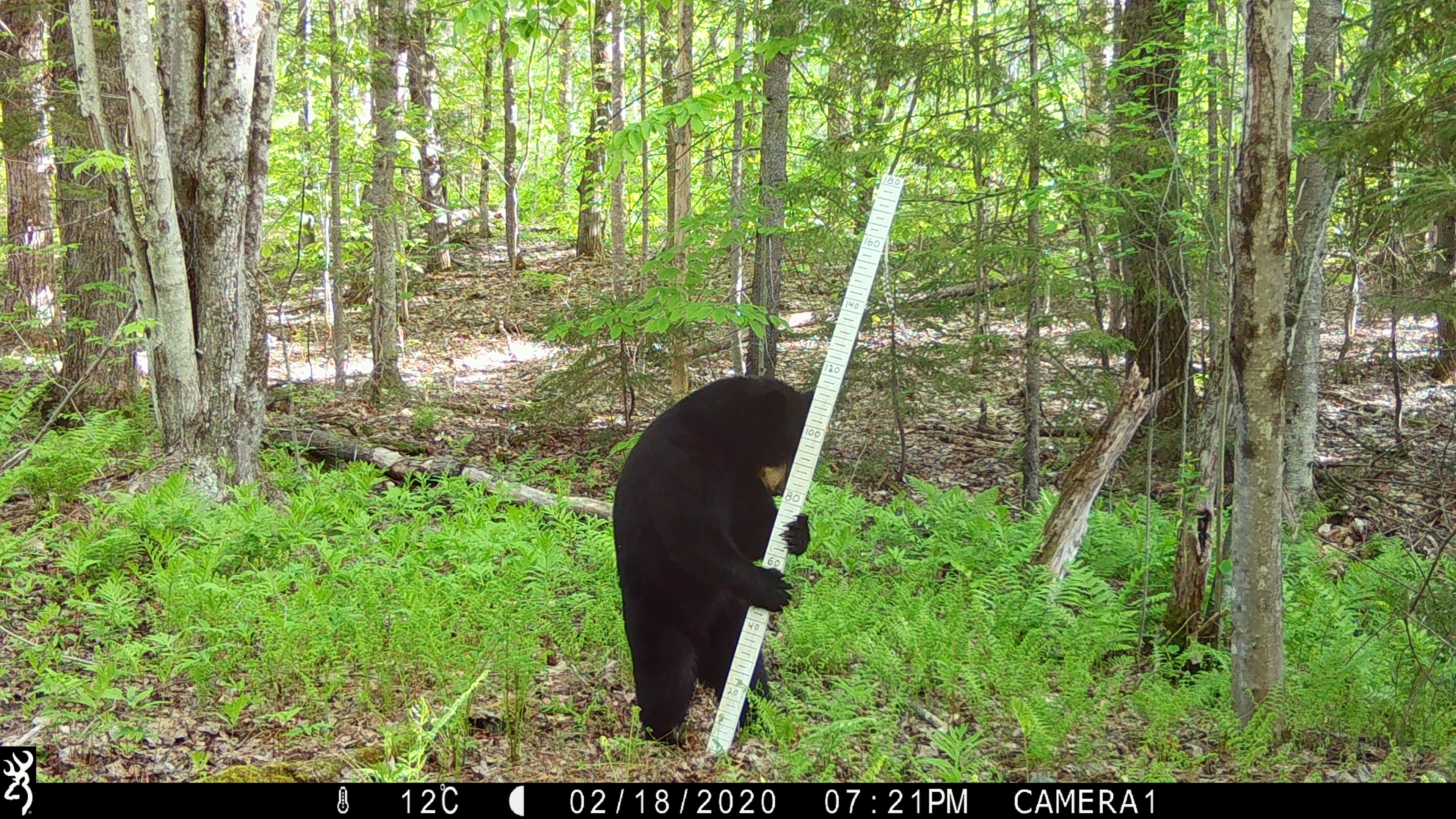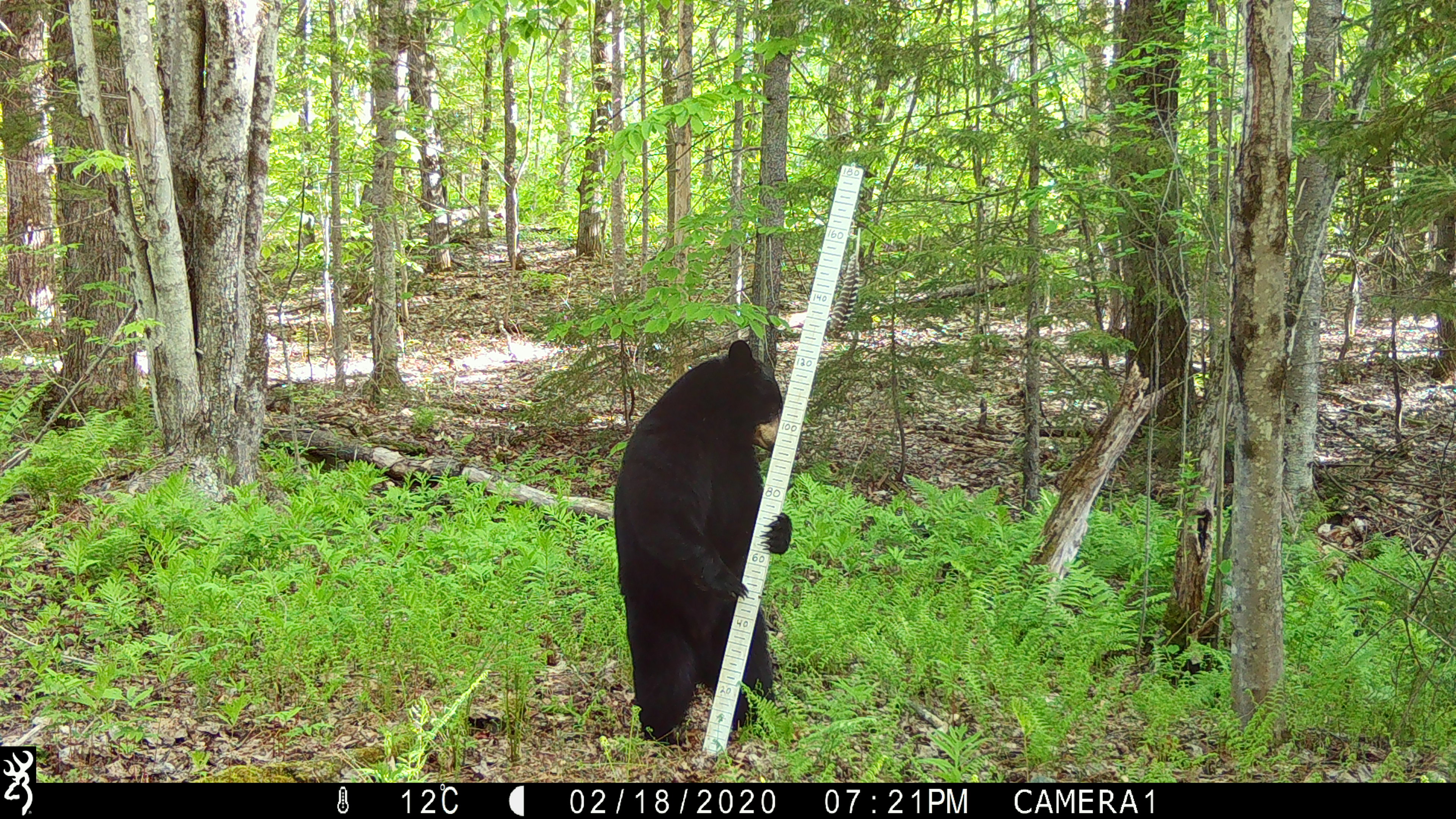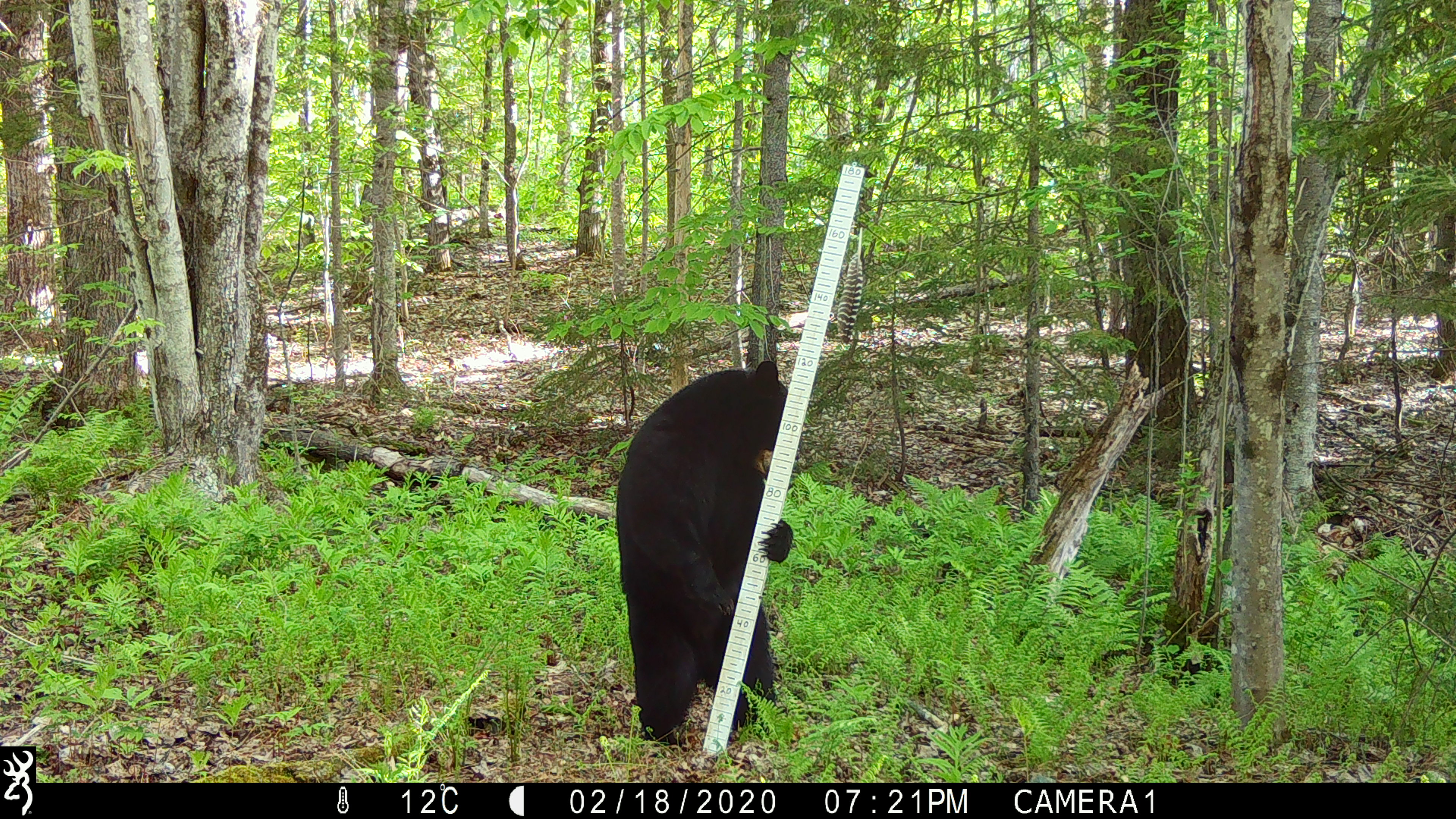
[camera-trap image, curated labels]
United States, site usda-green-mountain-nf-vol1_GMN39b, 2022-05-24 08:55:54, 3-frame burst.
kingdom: Animalia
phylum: Chordata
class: Mammalia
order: Carnivora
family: Ursidae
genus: Ursus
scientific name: Ursus americanus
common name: black bear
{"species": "black bear (Ursus americanus)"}